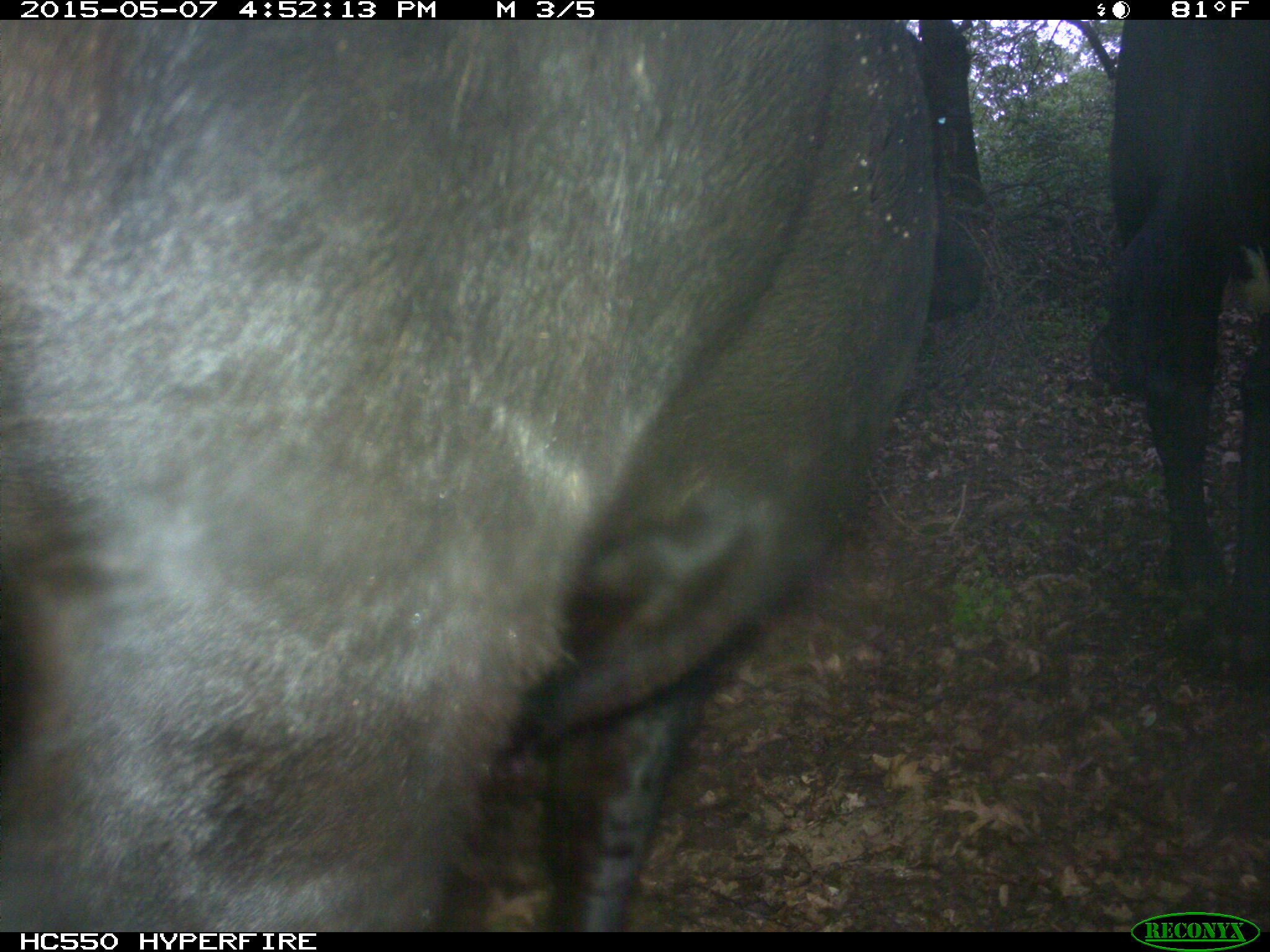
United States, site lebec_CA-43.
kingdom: Animalia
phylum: Chordata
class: Mammalia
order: Artiodactyla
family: Bovidae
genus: Bos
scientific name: Bos taurus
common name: domestic cow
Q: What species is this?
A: Bos taurus (domestic cow).